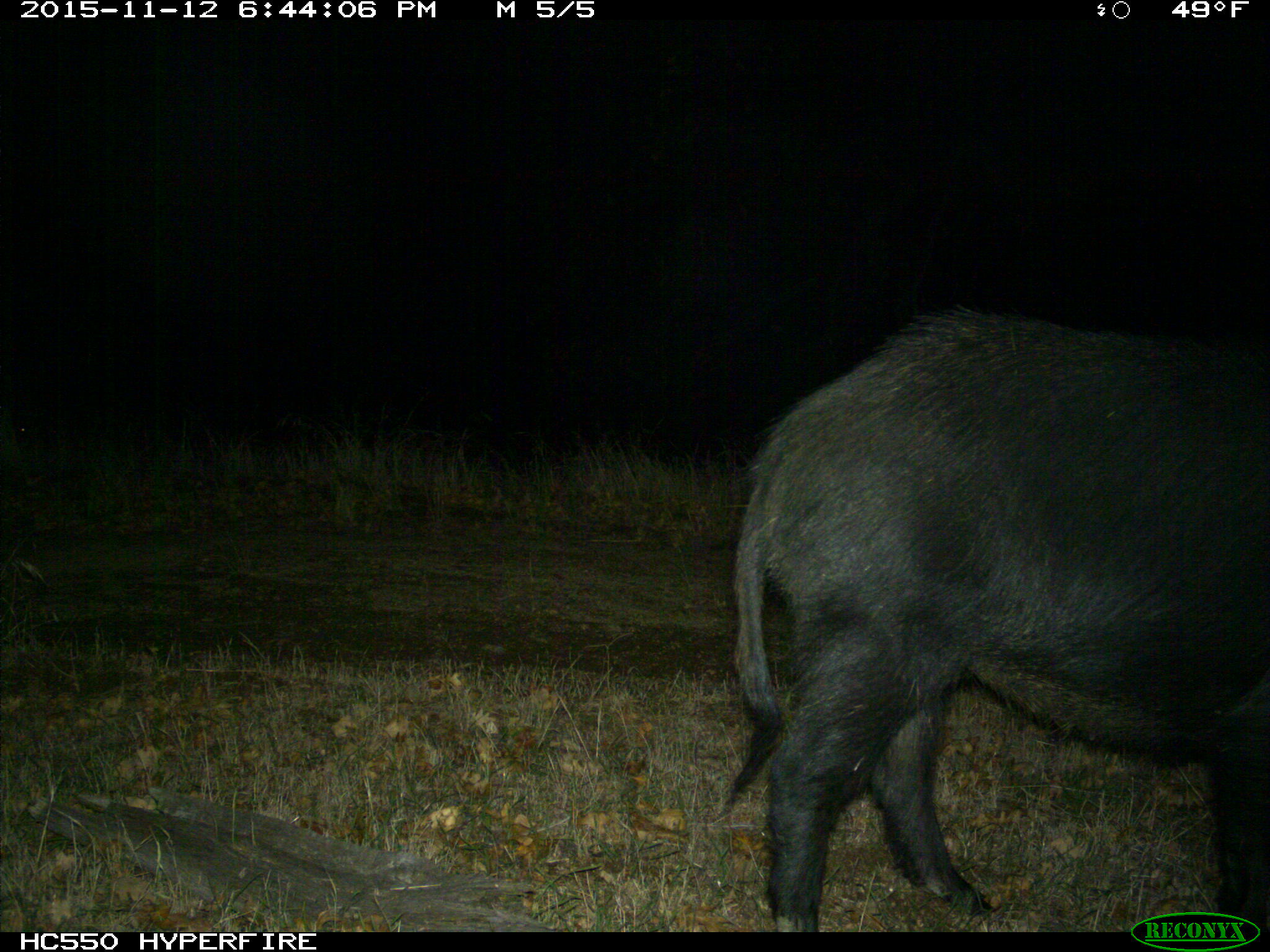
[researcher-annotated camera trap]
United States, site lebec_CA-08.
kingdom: Animalia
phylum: Chordata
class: Mammalia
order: Artiodactyla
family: Suidae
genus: Sus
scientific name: Sus scrofa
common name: wild boar